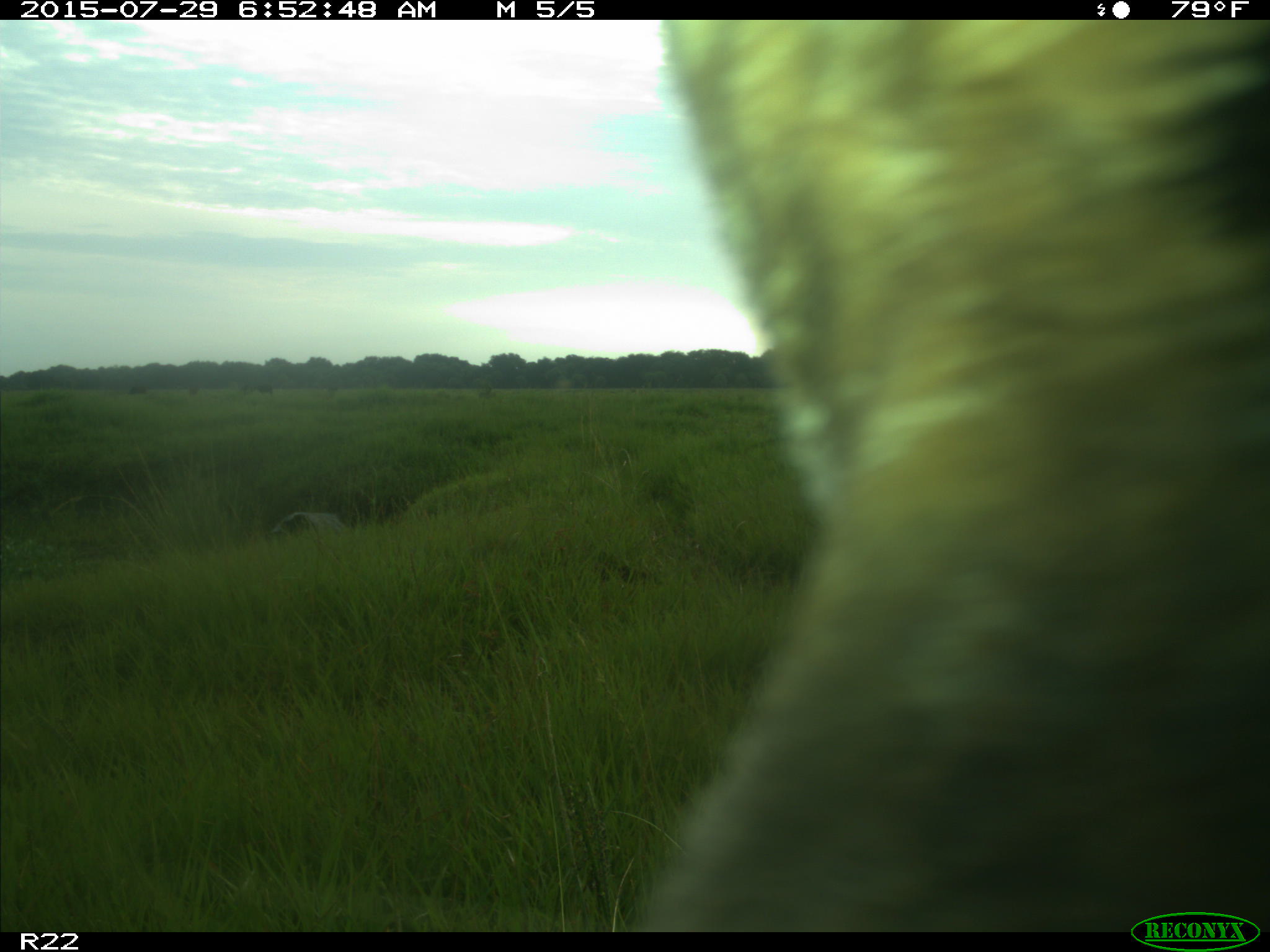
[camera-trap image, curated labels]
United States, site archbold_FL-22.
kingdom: Animalia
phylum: Chordata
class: Mammalia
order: Artiodactyla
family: Bovidae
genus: Bos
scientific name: Bos taurus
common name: domestic cow